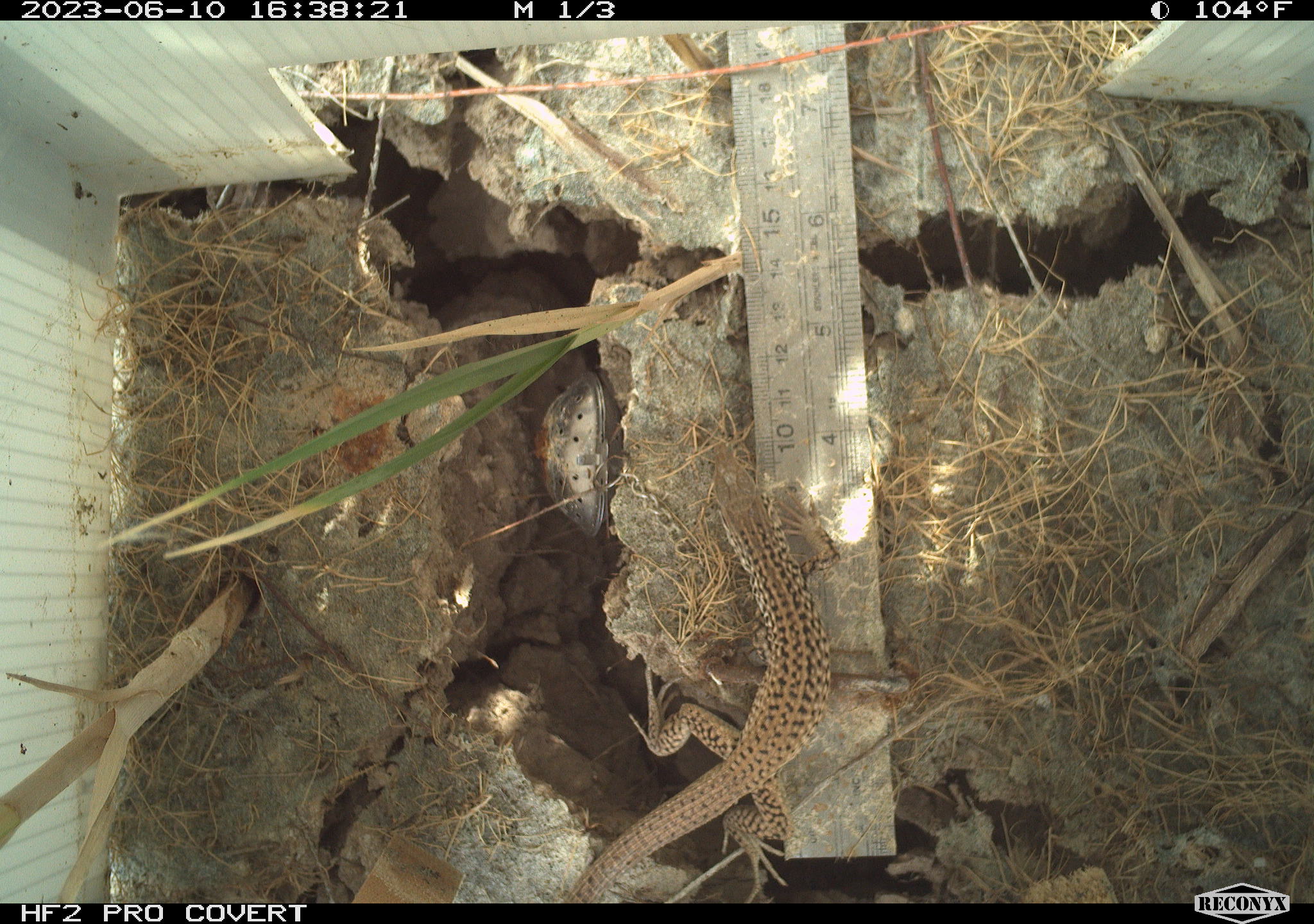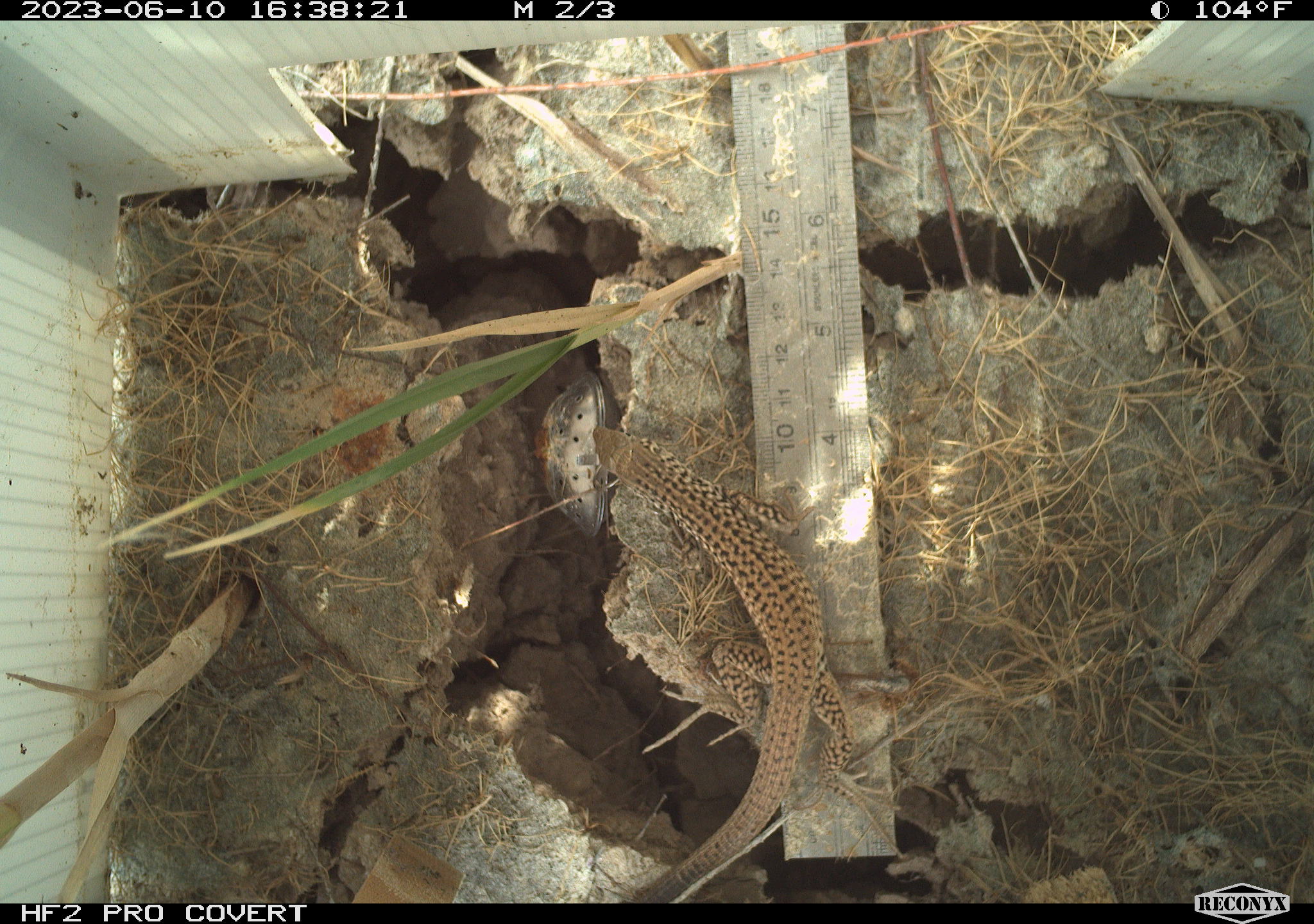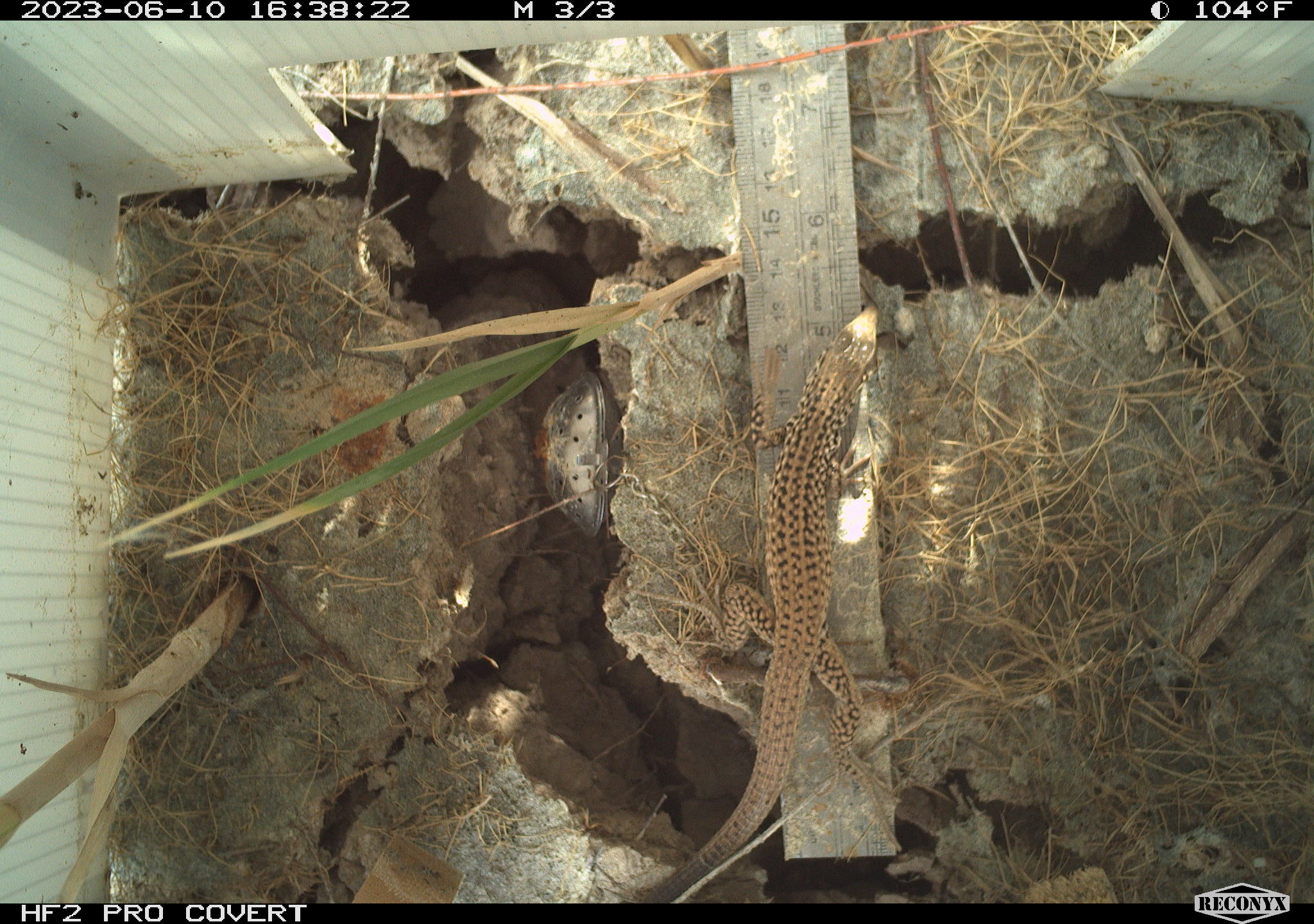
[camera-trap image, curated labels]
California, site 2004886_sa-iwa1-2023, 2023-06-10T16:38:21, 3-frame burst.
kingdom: Animalia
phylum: Chordata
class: Reptilia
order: Squamata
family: Teiidae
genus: Aspidoscelis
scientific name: Aspidoscelis tigris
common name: western whiptail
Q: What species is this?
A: Western whiptail (Aspidoscelis tigris).